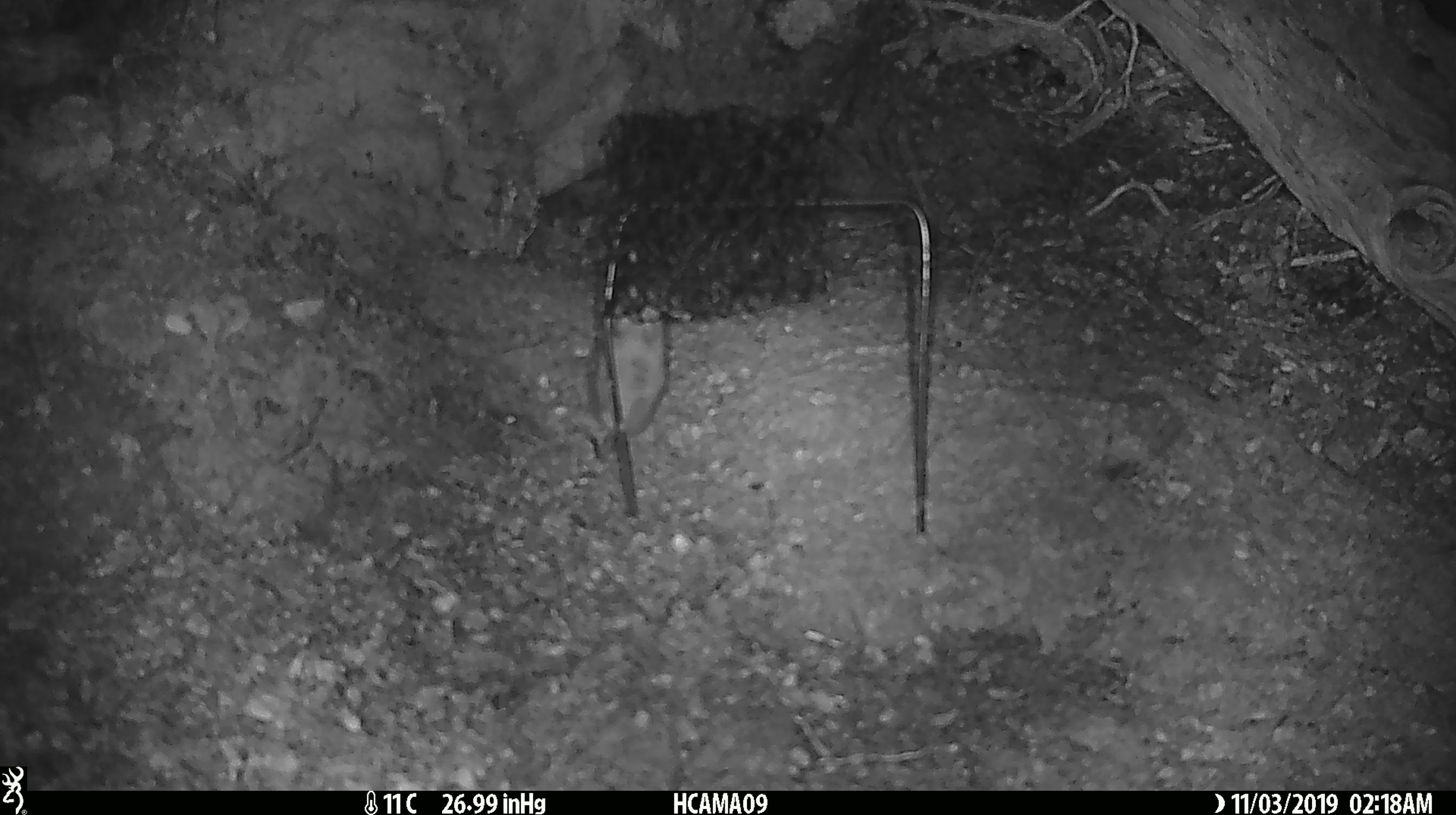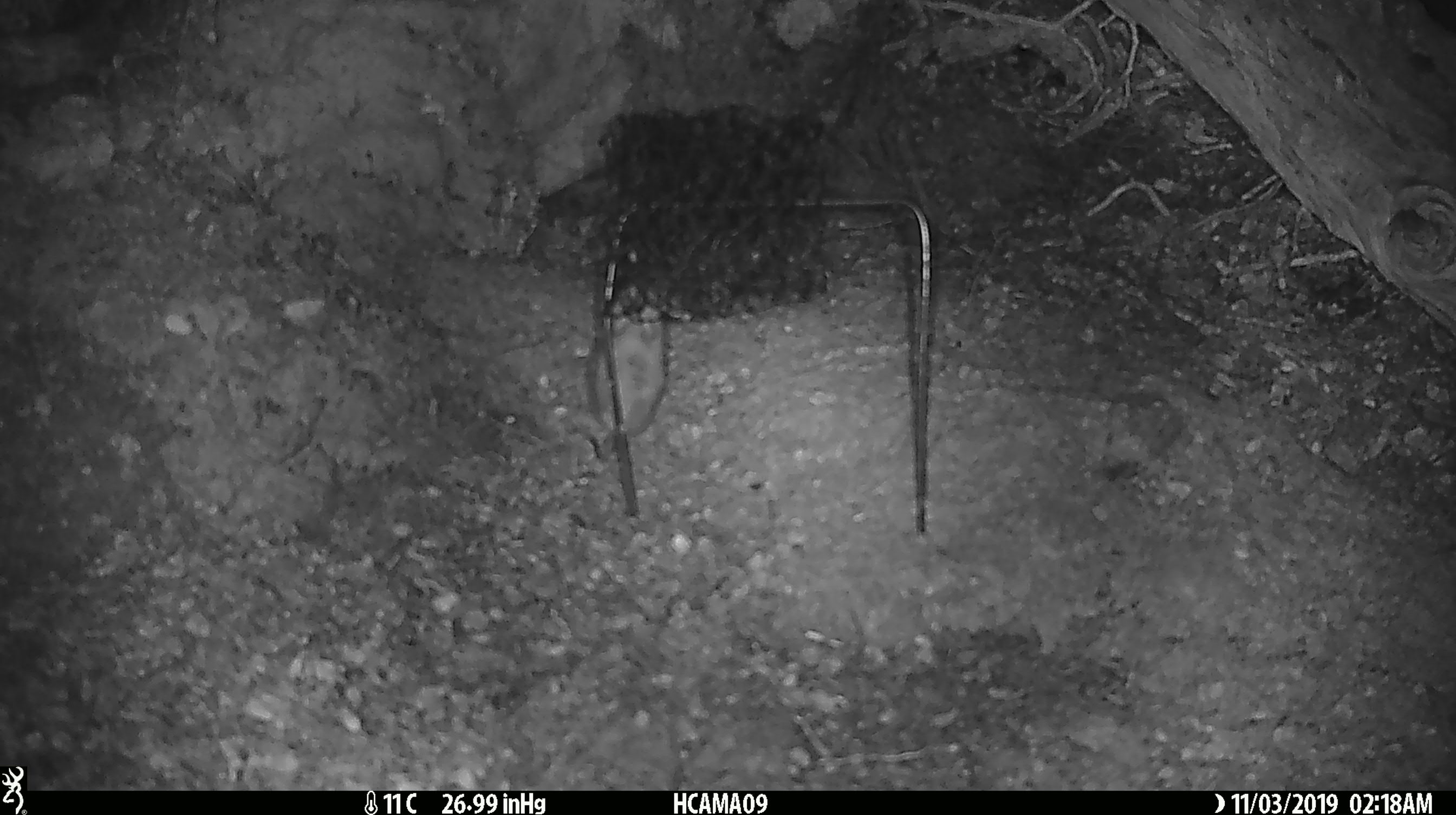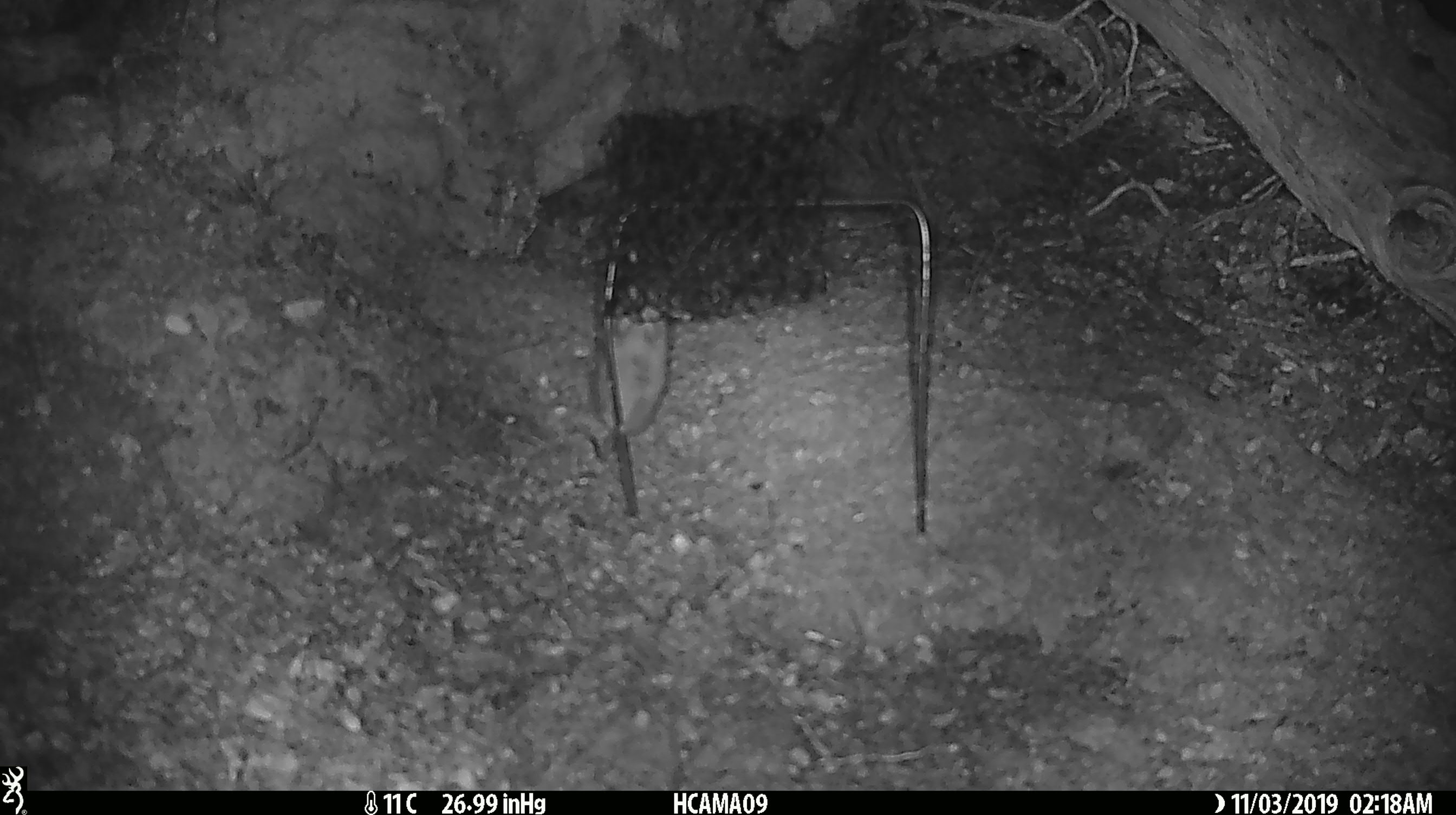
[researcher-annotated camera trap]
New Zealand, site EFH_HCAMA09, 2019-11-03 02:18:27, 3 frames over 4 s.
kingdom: Animalia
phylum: Chordata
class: Mammalia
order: Rodentia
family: Muridae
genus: Mus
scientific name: Mus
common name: mouse